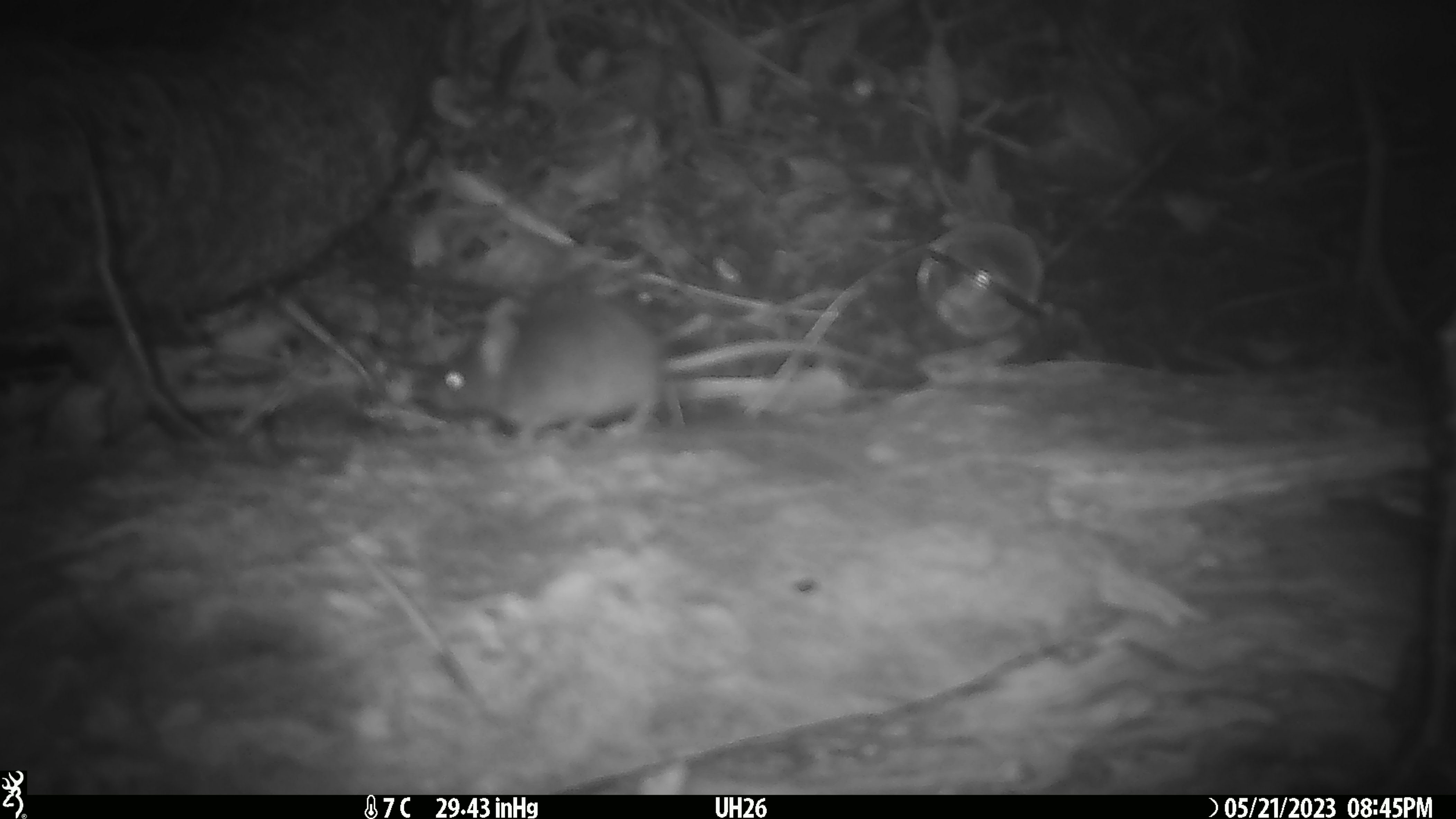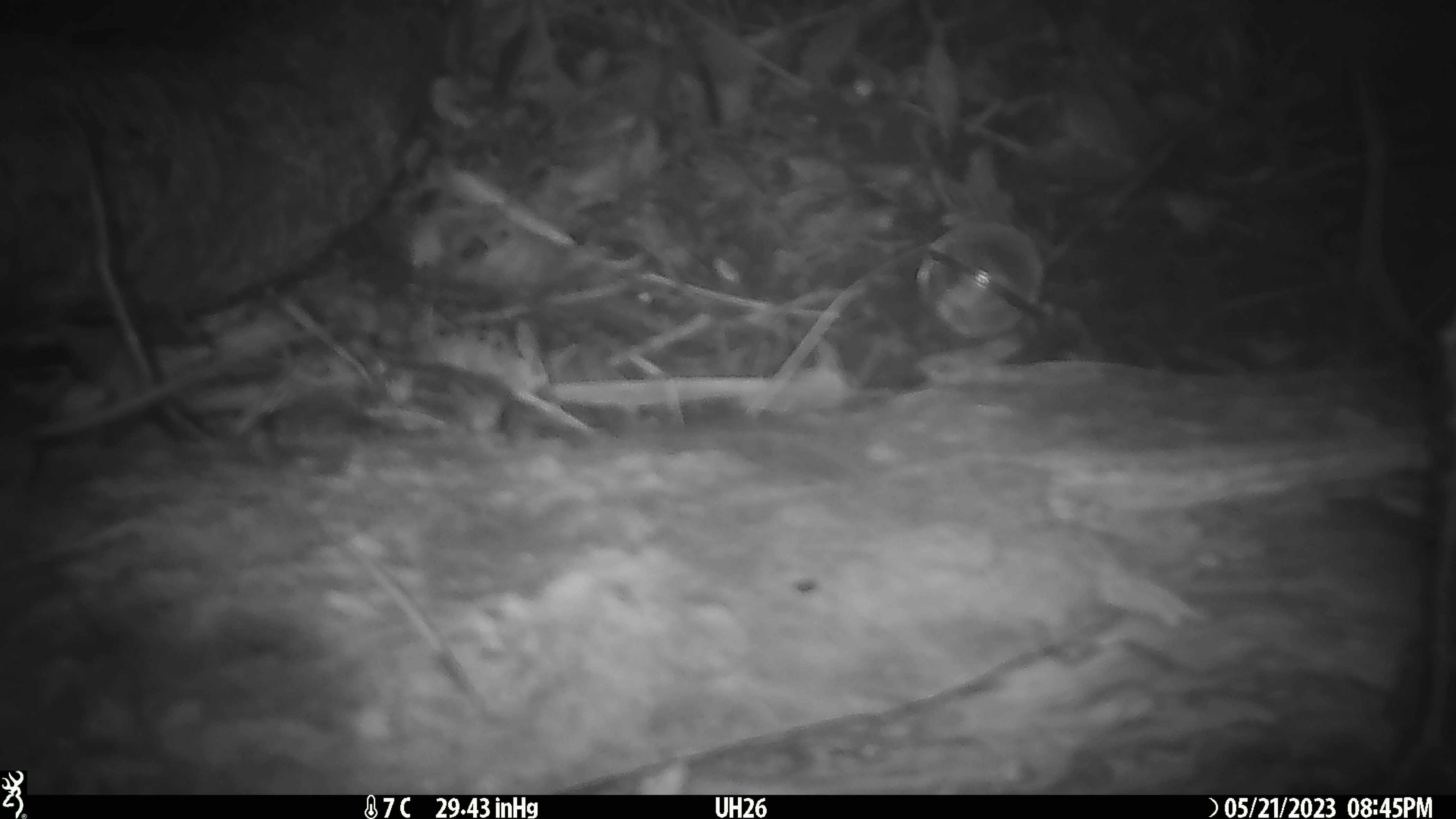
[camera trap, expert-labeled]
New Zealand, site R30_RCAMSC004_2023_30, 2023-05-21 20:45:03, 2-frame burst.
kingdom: Animalia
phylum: Chordata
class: Mammalia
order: Rodentia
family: Muridae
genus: Mus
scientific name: Mus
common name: mouse